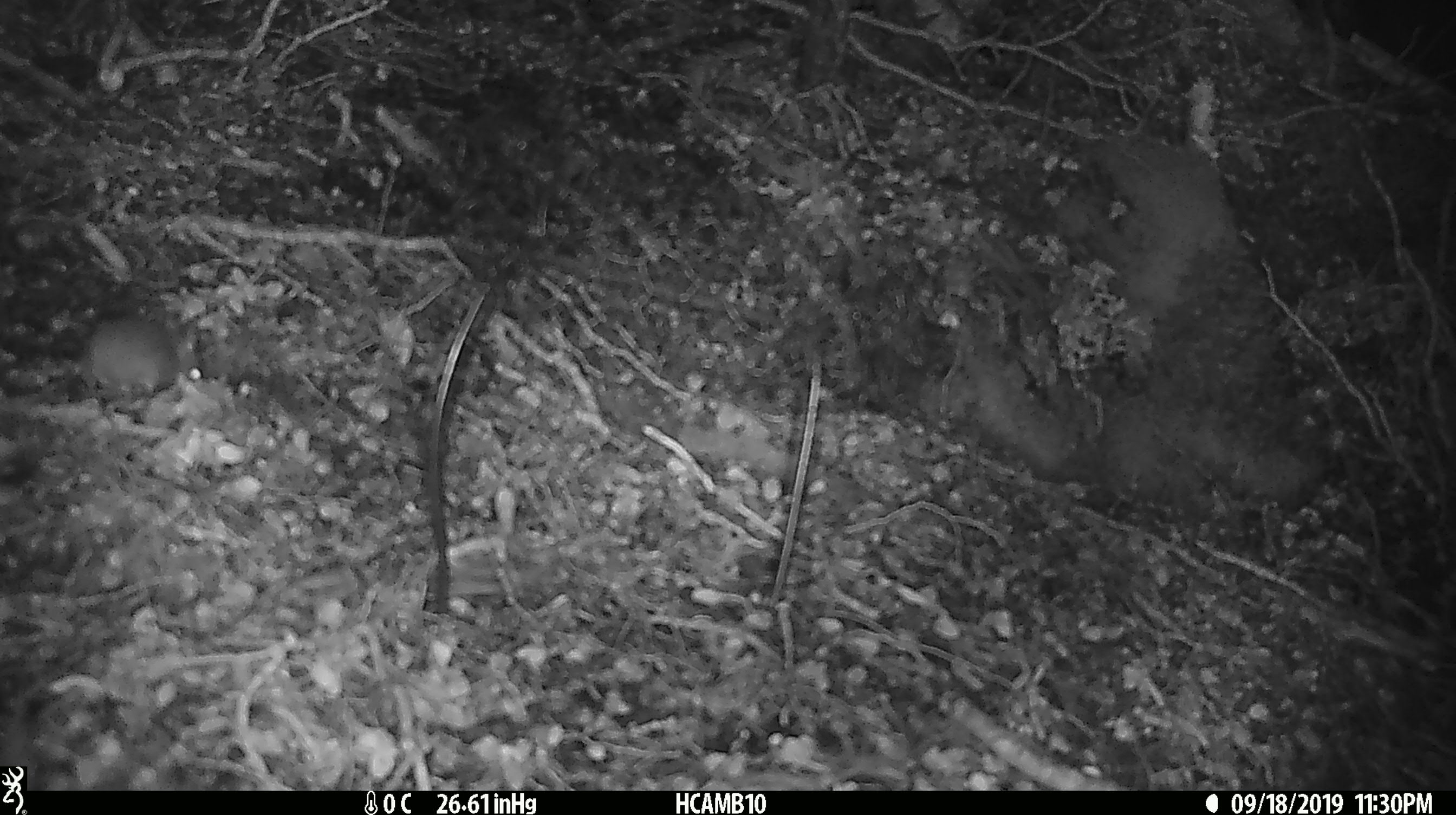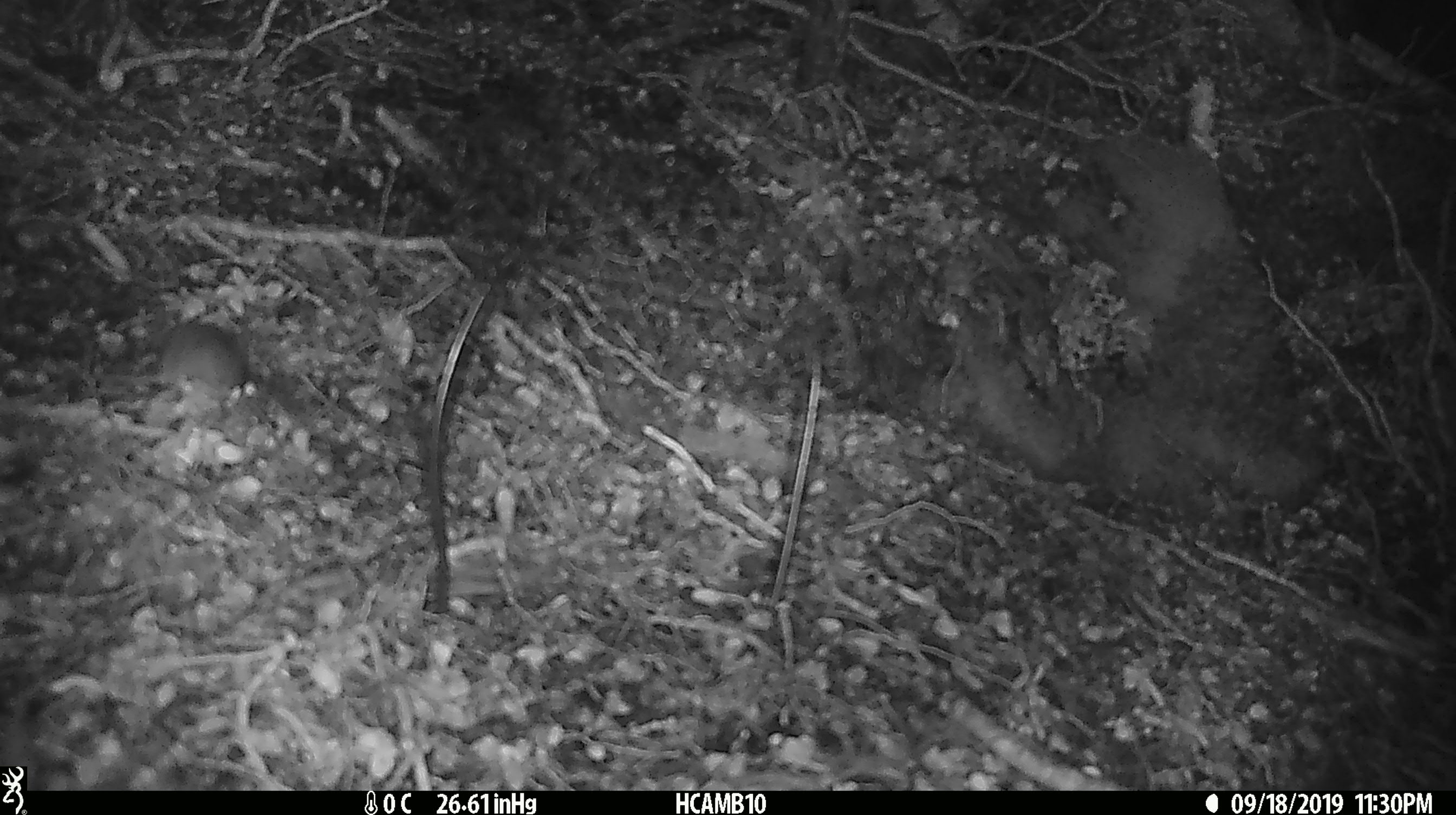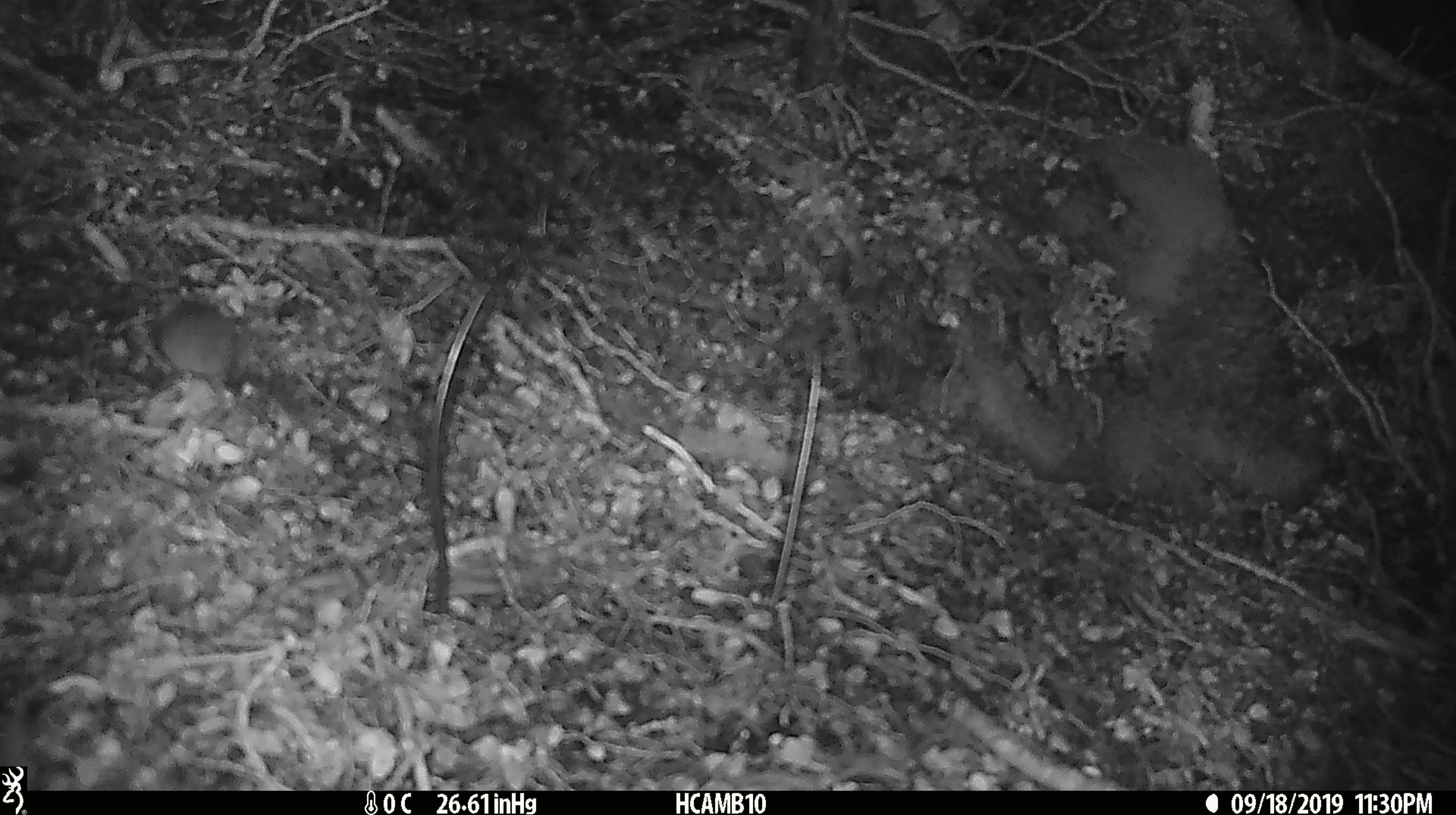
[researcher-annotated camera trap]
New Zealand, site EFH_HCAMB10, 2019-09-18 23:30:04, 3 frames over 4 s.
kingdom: Animalia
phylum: Chordata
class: Mammalia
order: Rodentia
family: Muridae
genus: Mus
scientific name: Mus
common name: mouse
Mouse (Mus).